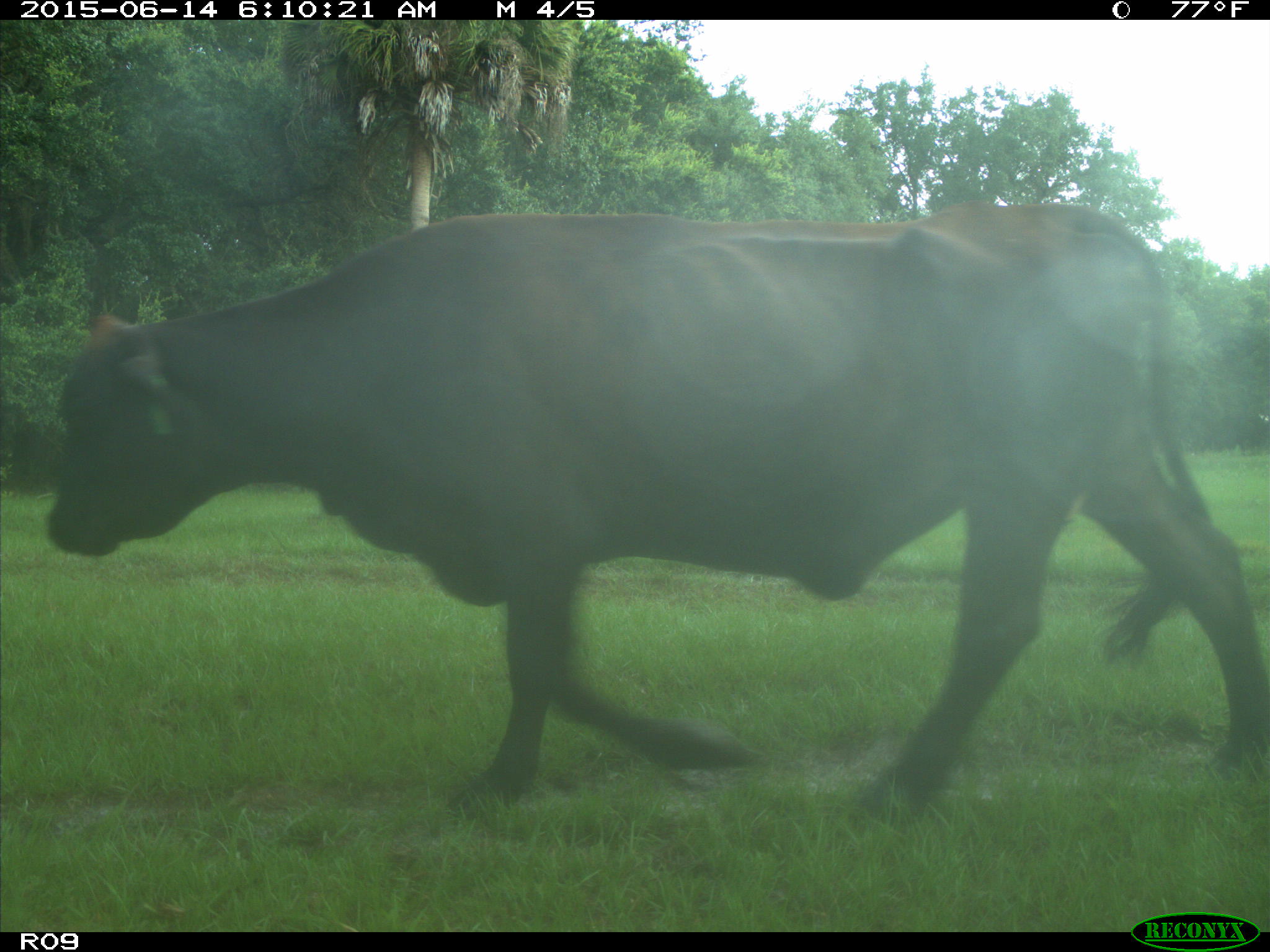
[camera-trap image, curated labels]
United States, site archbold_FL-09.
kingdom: Animalia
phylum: Chordata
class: Mammalia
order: Artiodactyla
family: Bovidae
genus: Bos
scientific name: Bos taurus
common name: domestic cow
Bos taurus (domestic cow).